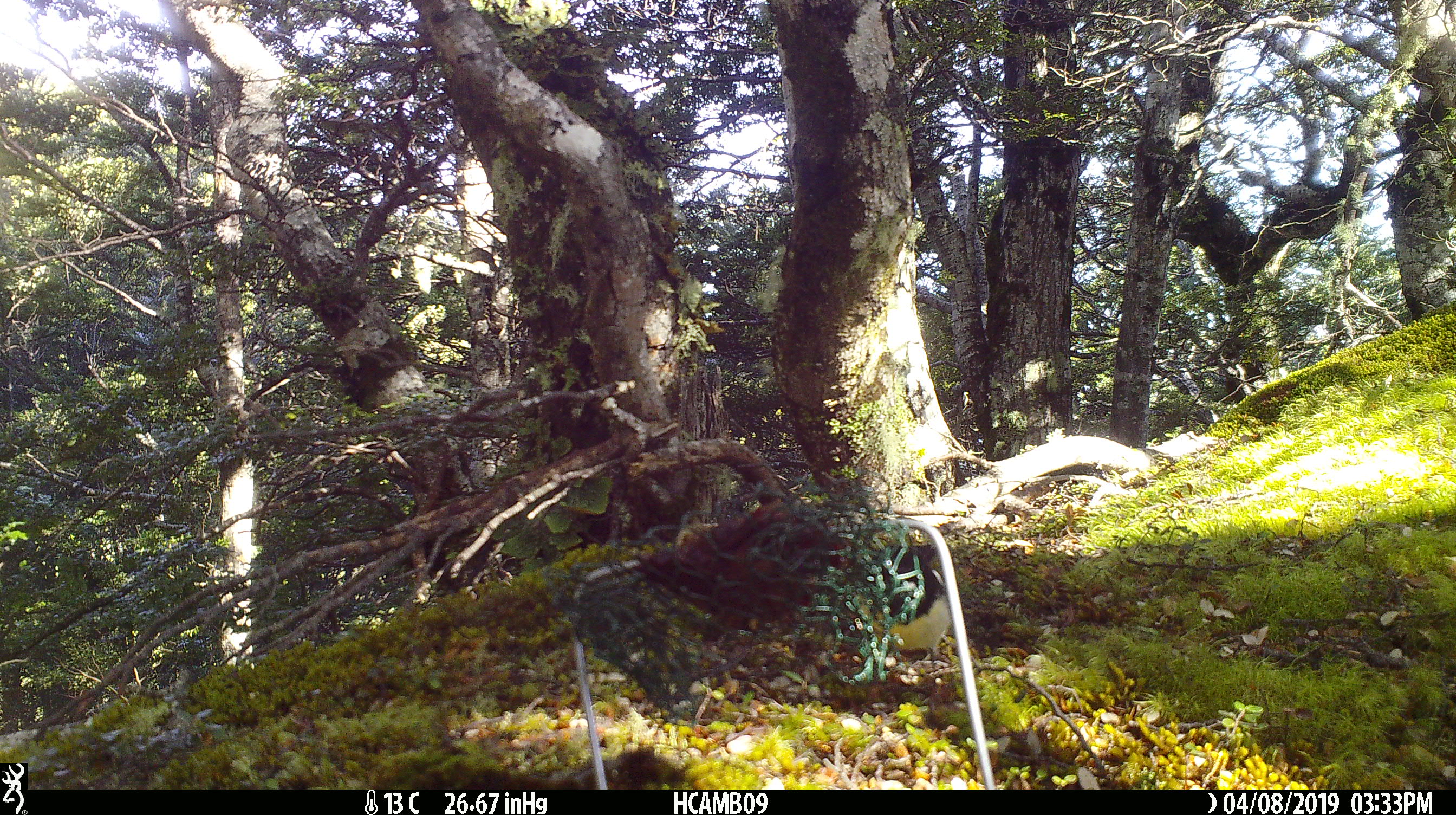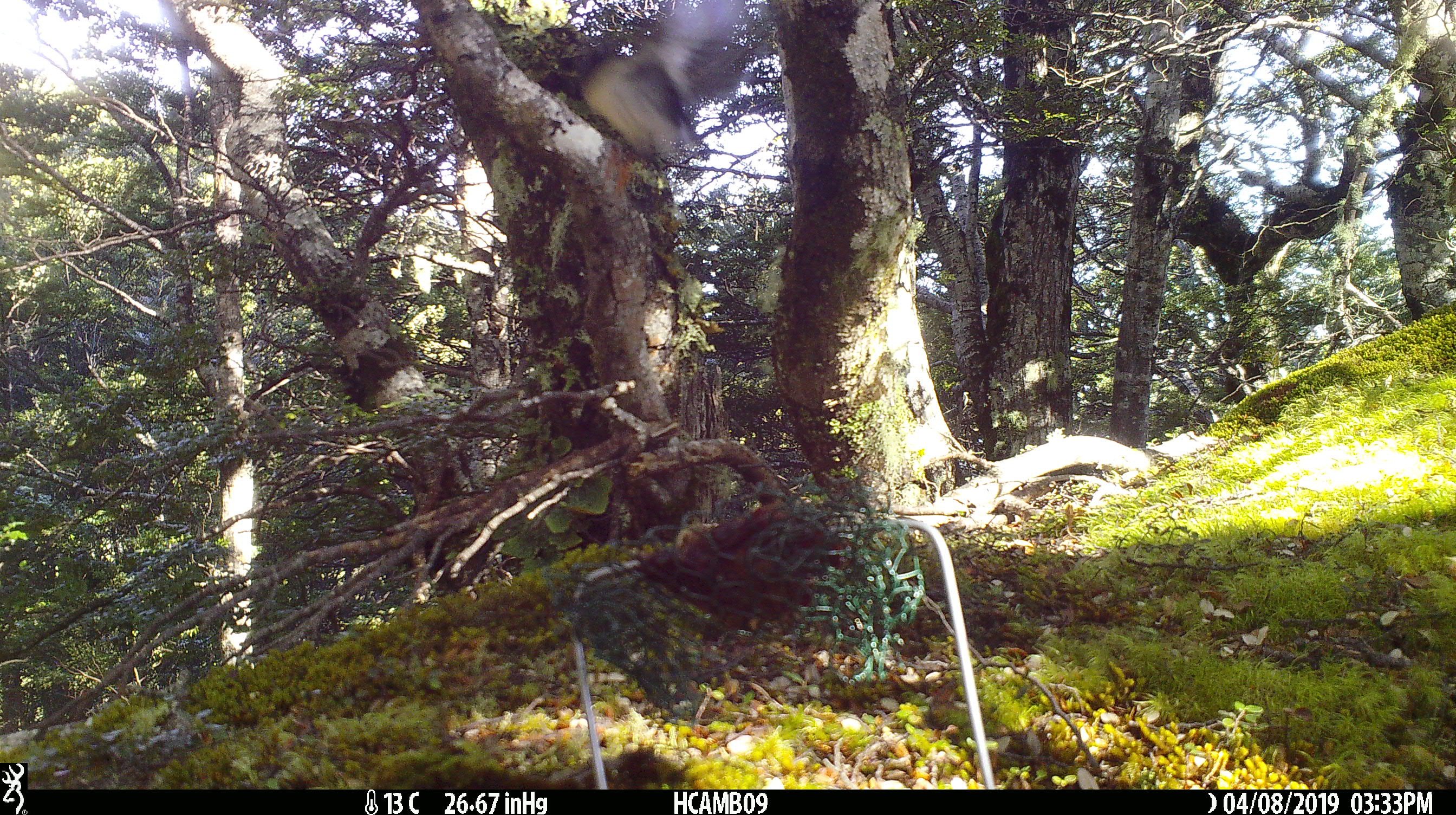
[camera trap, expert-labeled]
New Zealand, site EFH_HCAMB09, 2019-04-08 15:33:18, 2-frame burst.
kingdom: Animalia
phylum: Chordata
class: Aves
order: Passeriformes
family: Petroicidae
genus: Petroica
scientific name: Petroica macrocephala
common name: tomtit